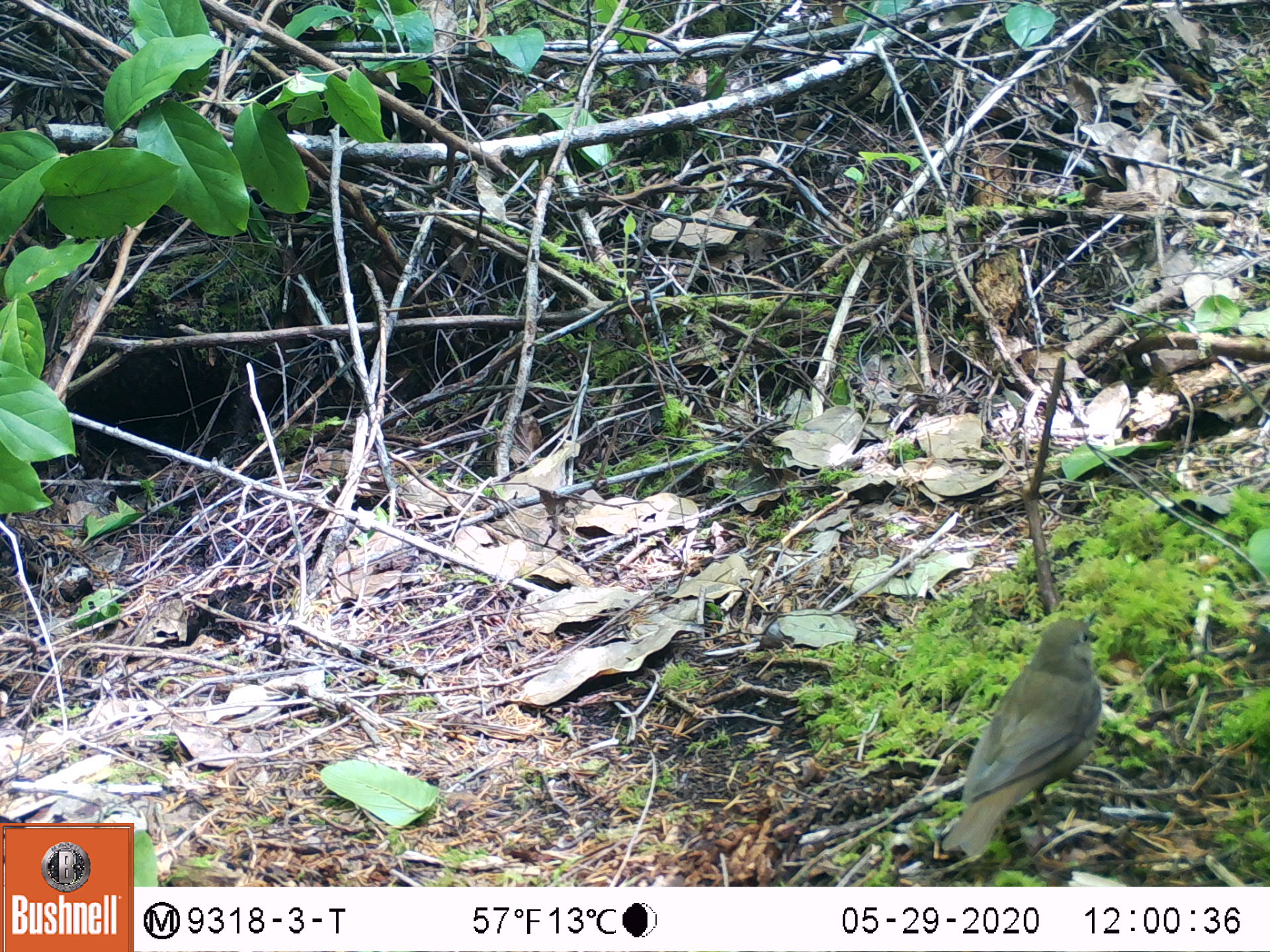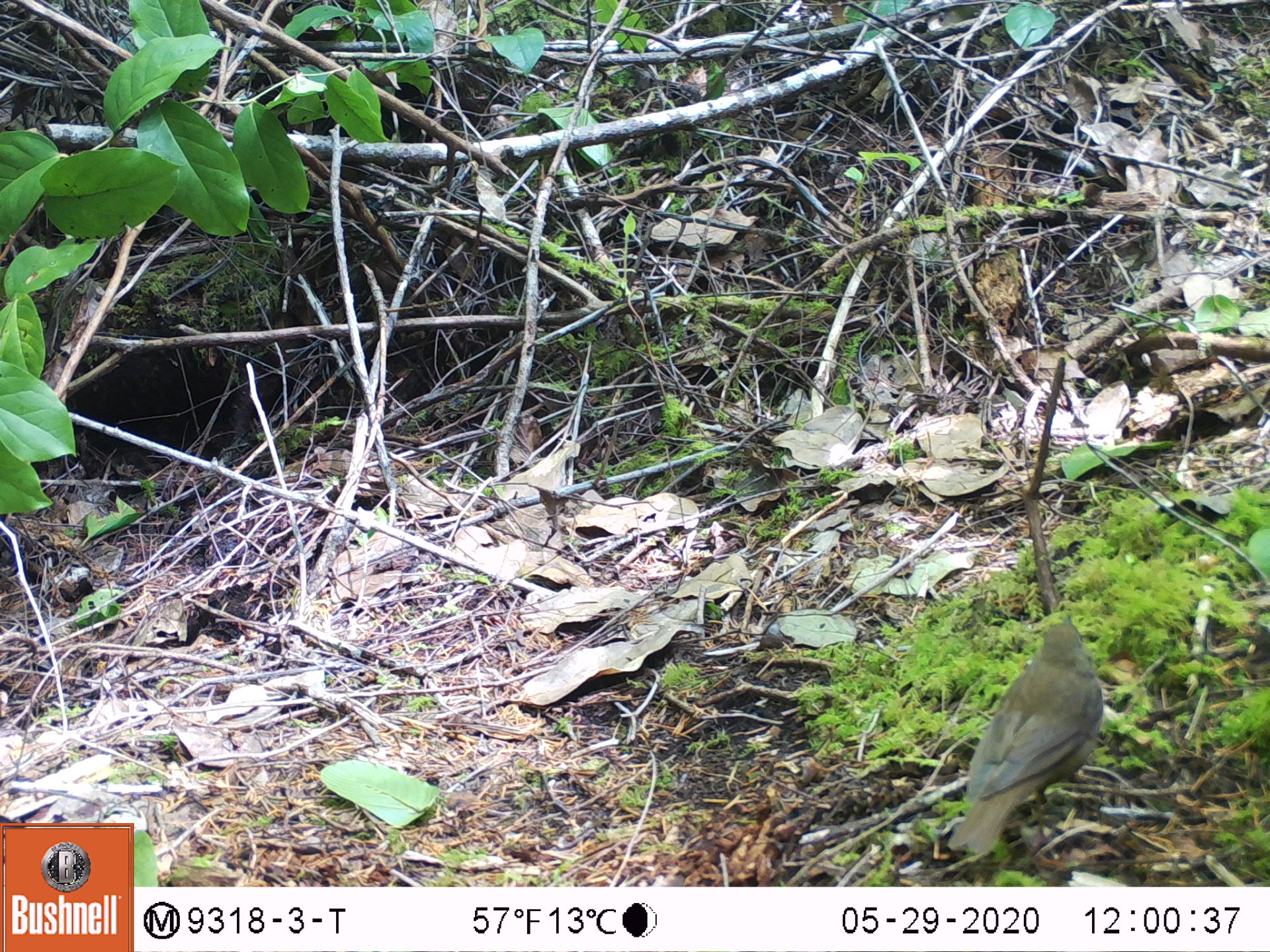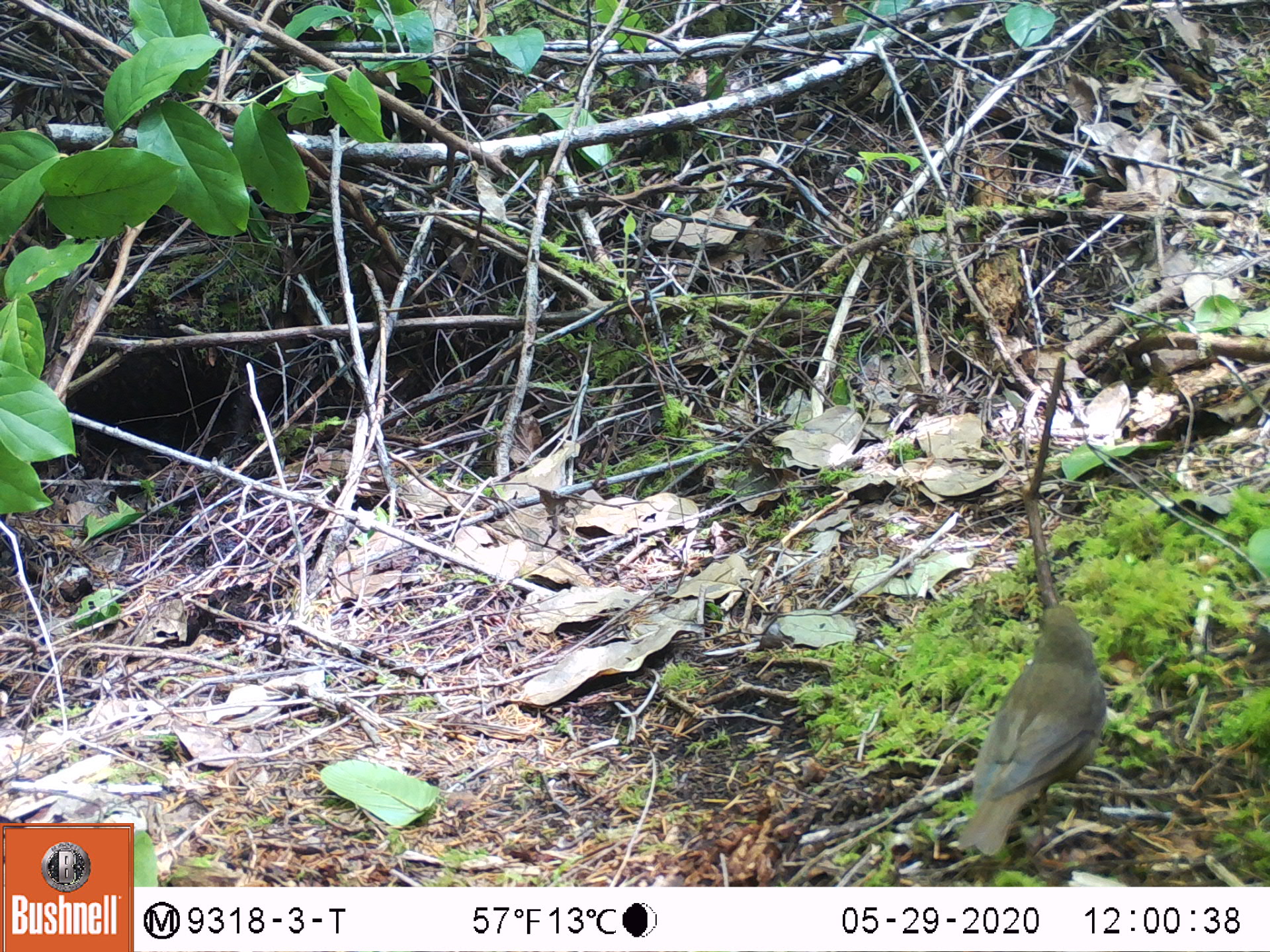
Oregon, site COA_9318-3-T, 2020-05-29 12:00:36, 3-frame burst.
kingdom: Animalia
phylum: Chordata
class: Aves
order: Passeriformes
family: Turdidae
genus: Catharus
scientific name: Catharus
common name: brown thrushes and nightingale-thrushes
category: catharus species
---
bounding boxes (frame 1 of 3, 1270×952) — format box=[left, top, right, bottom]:
catharus species: box=[934, 613, 1112, 868]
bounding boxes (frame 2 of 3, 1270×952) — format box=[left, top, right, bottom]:
catharus species: box=[937, 611, 1108, 864]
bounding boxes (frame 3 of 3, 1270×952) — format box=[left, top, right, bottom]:
catharus species: box=[954, 598, 1112, 863]